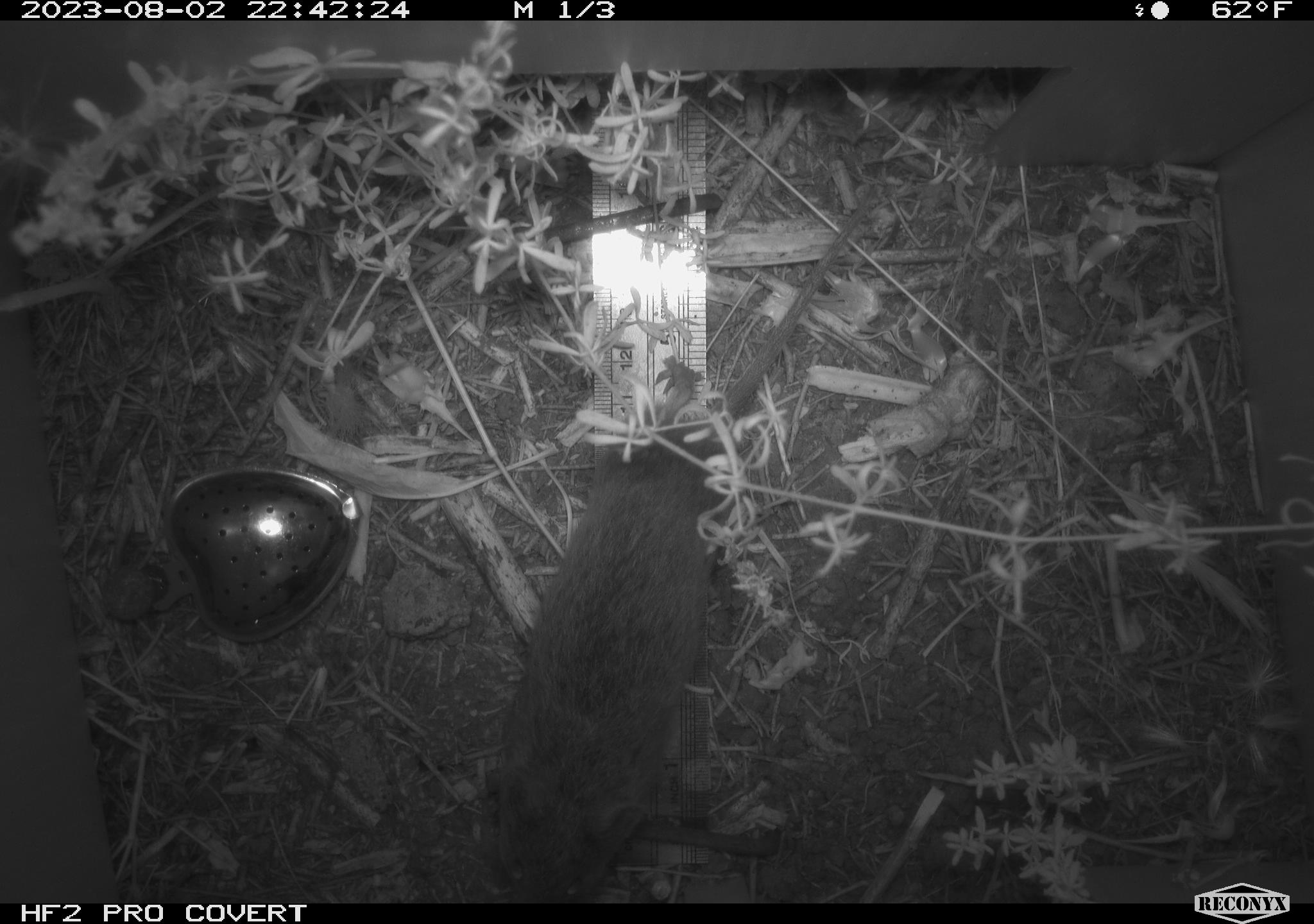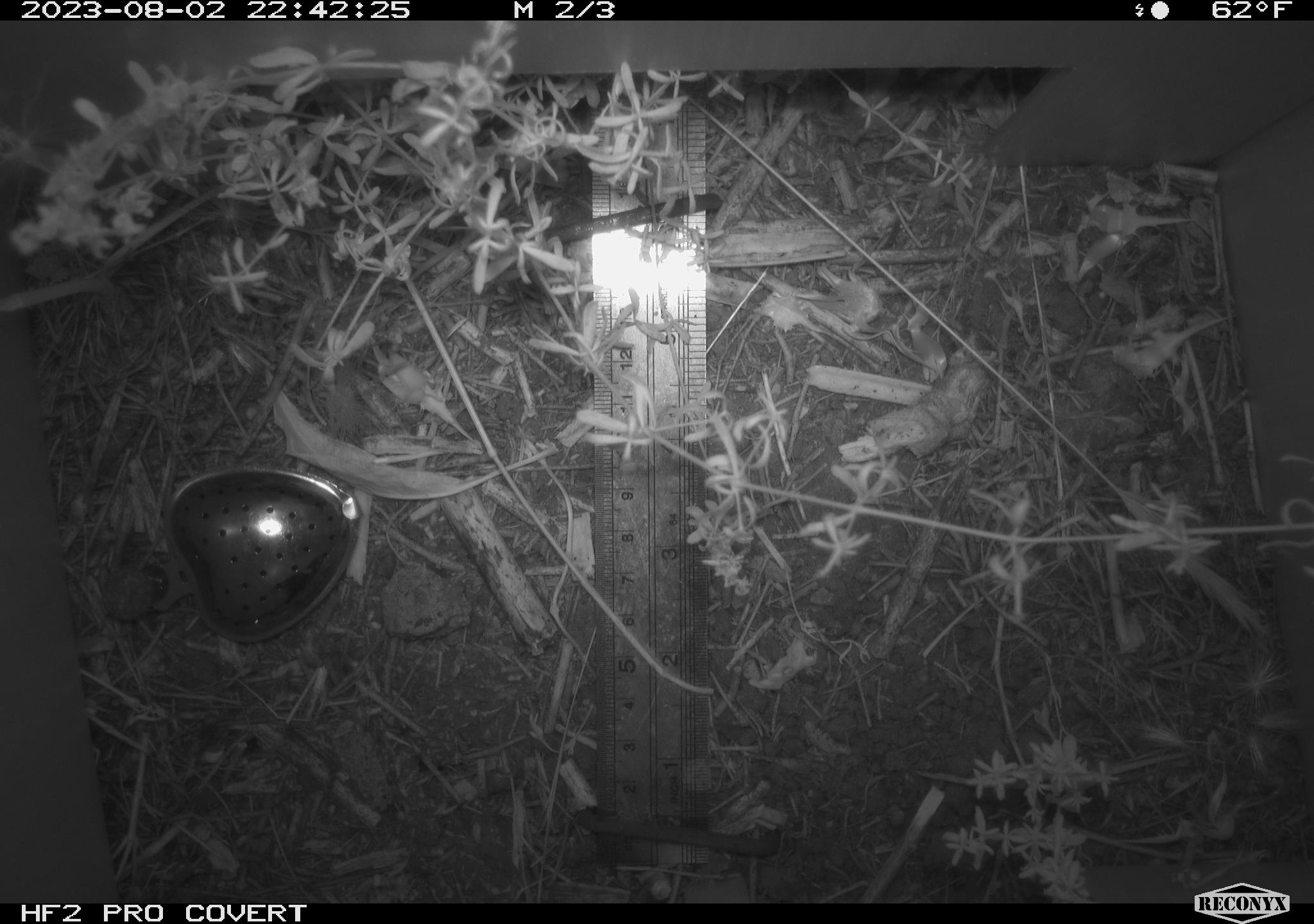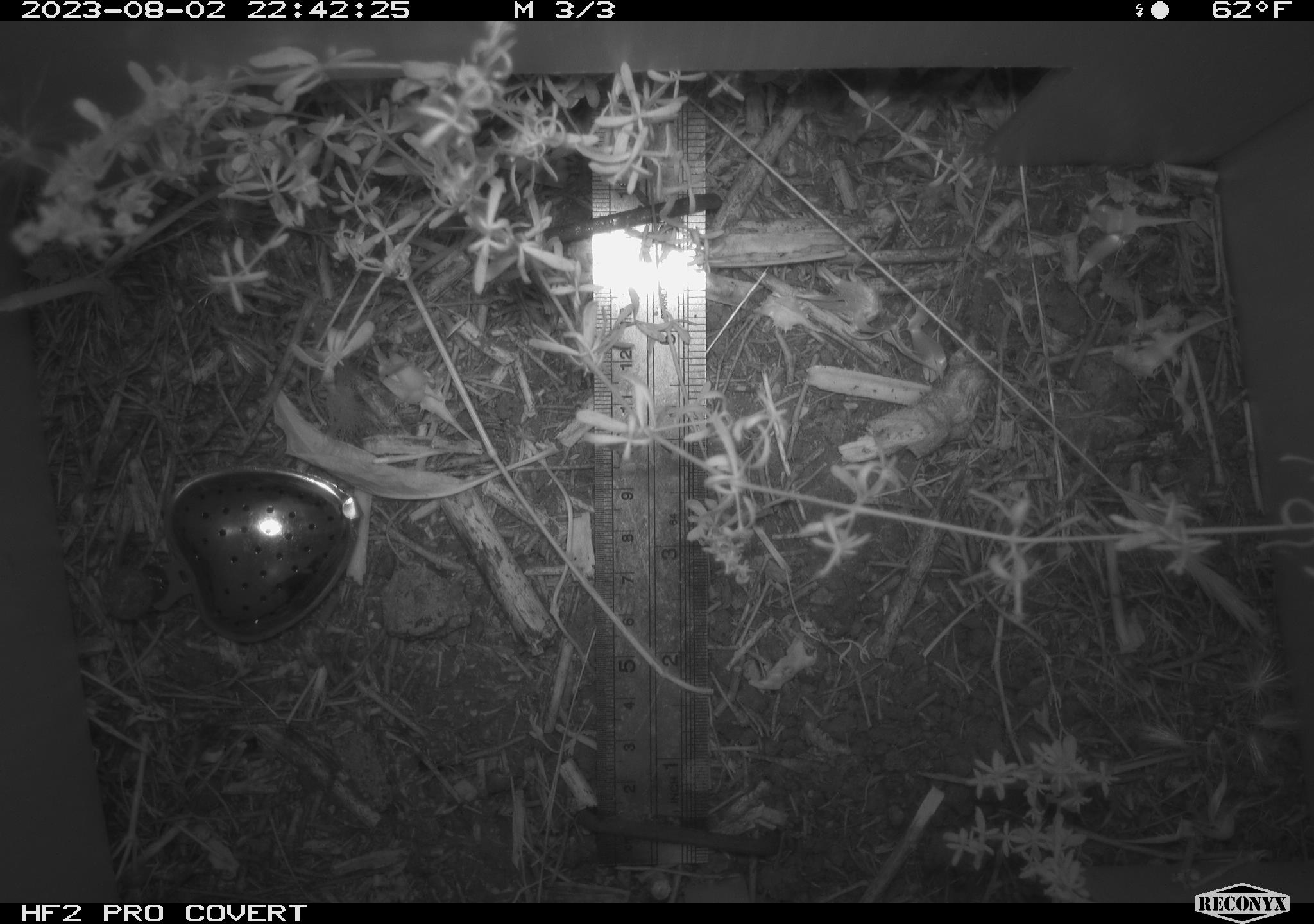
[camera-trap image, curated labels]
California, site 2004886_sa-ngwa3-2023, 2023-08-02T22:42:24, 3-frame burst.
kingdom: Animalia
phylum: Chordata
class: Mammalia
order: Rodentia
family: Cricetidae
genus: Microtus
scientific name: Microtus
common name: meadow vole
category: microtus species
Microtus species (meadow vole) (Microtus).